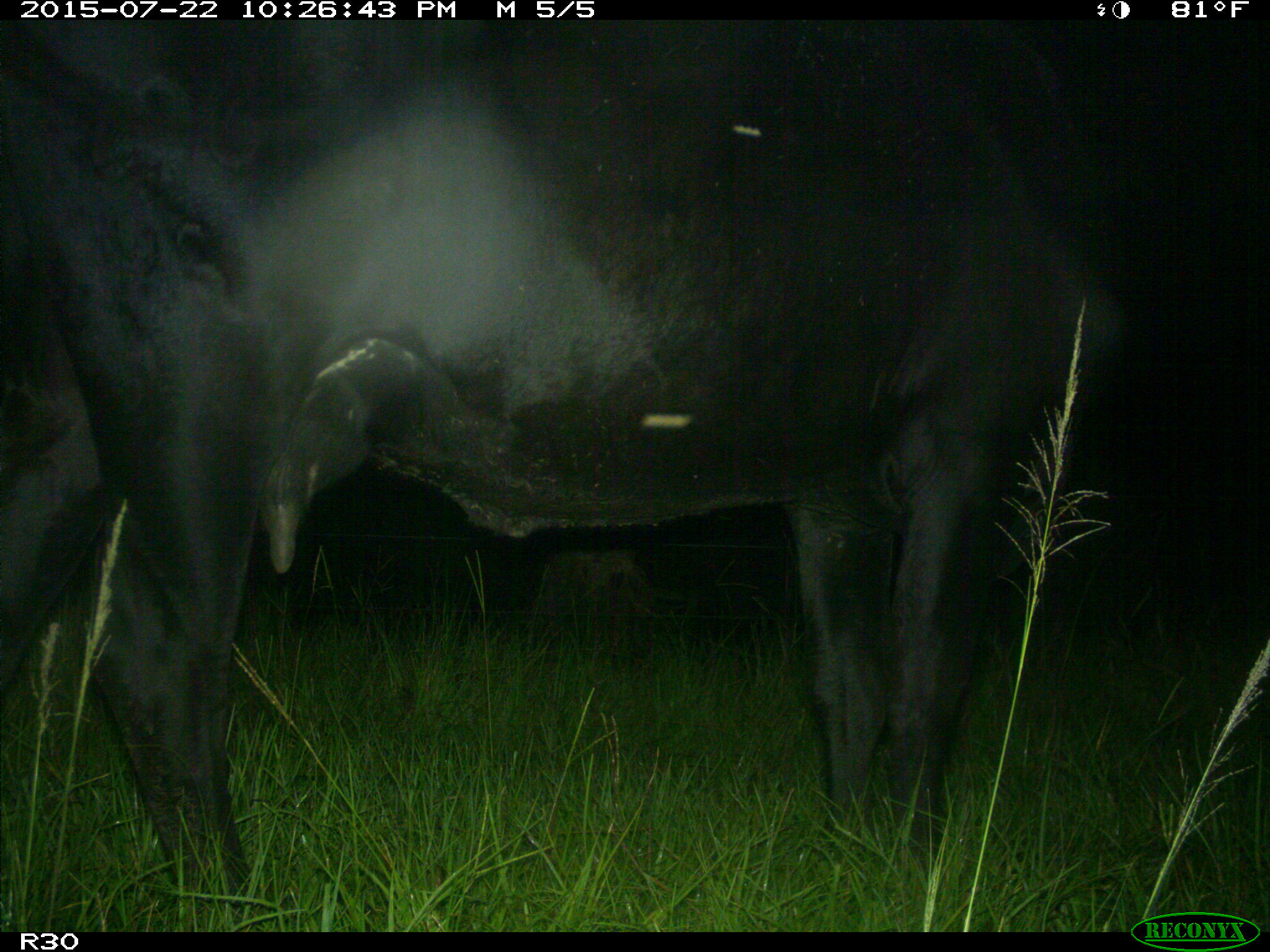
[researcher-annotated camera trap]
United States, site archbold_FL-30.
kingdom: Animalia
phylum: Chordata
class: Mammalia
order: Artiodactyla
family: Bovidae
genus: Bos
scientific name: Bos taurus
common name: domestic cow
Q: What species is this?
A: Bos taurus (domestic cow).